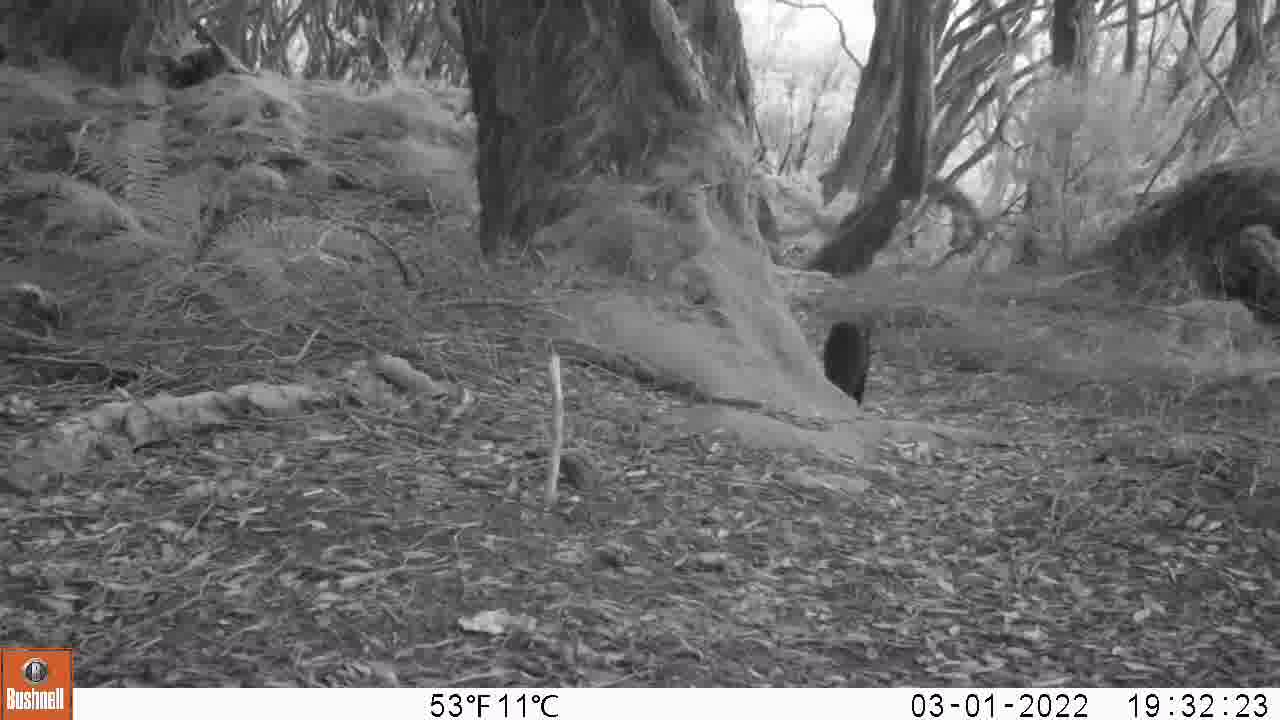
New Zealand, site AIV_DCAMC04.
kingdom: Animalia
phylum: Chordata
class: Mammalia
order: Carnivora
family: Felidae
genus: Felis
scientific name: Felis catus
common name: domestic cat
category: cat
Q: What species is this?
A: Cat (domestic cat) (Felis catus).